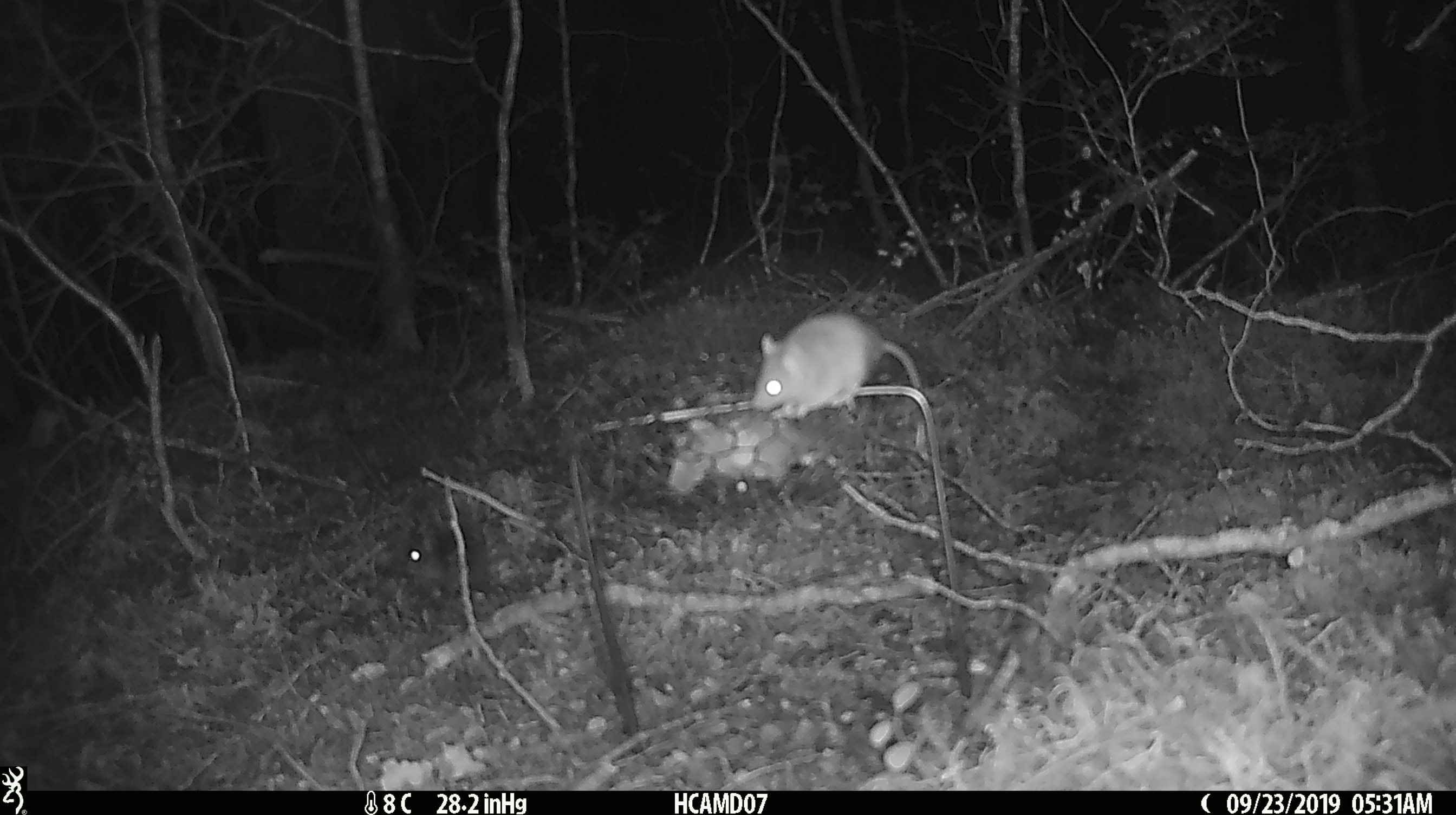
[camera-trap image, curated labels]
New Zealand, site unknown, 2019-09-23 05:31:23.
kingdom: Animalia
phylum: Chordata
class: Mammalia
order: Rodentia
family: Muridae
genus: Mus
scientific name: Mus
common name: mouse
Mouse (Mus).